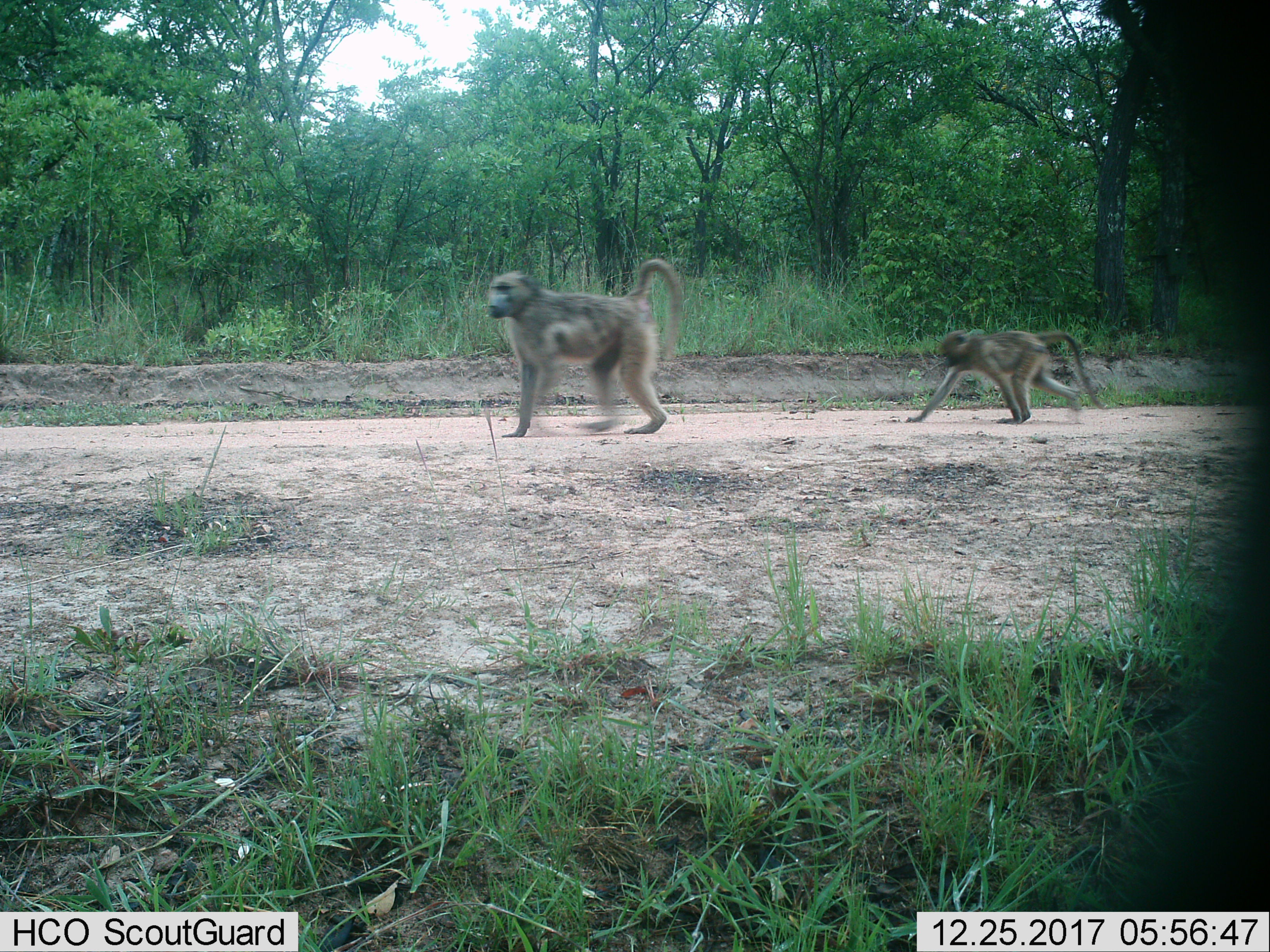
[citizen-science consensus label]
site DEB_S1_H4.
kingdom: Animalia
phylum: Chordata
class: Mammalia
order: Primates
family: Cercopithecidae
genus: Papio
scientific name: Papio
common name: baboon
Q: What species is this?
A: Baboon (Papio).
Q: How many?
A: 2.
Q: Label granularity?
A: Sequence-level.